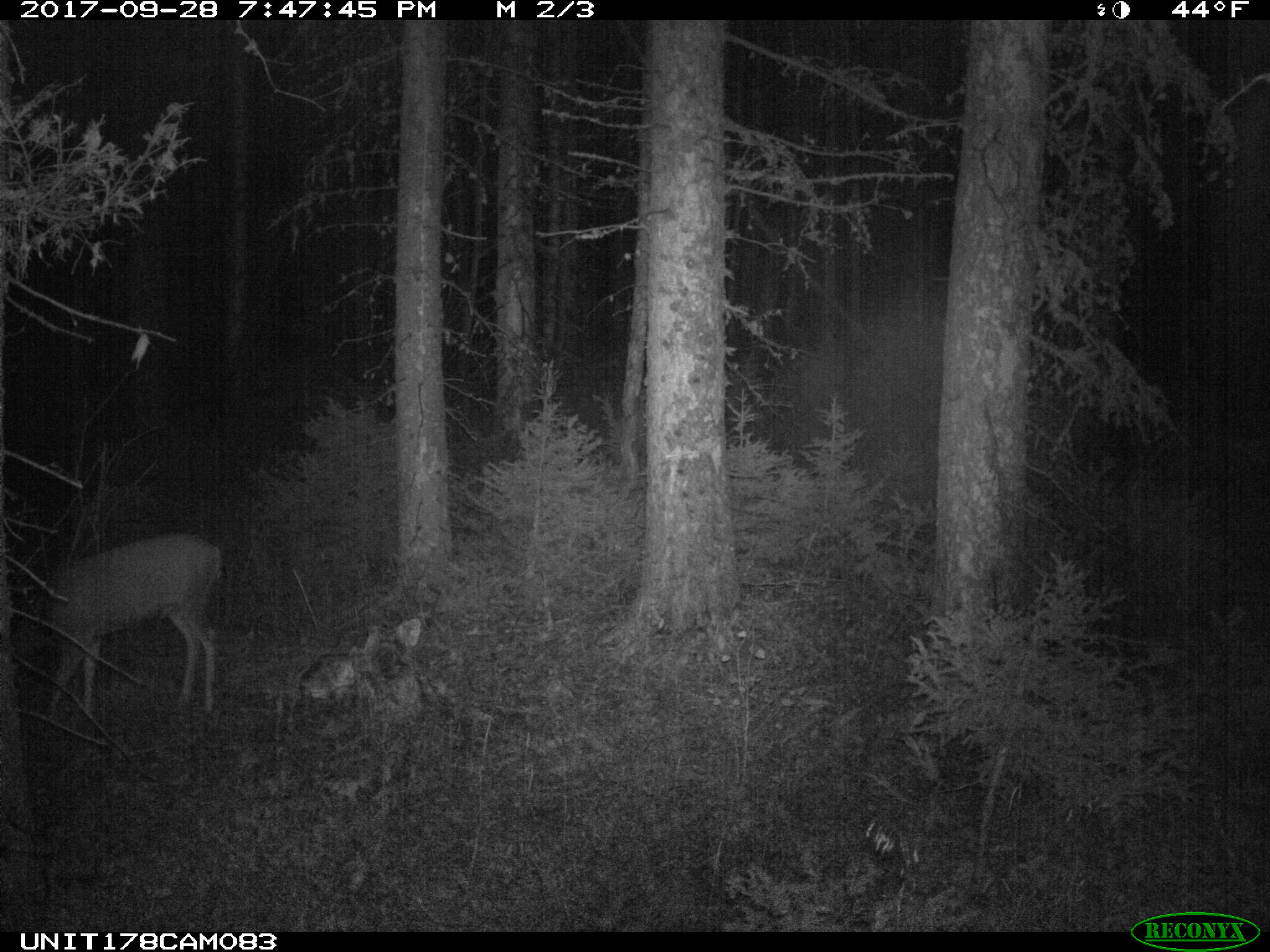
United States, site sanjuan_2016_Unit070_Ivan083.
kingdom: Animalia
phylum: Chordata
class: Mammalia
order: Artiodactyla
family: Cervidae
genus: Odocoileus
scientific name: Odocoileus hemionus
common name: mule deer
Odocoileus hemionus (mule deer).